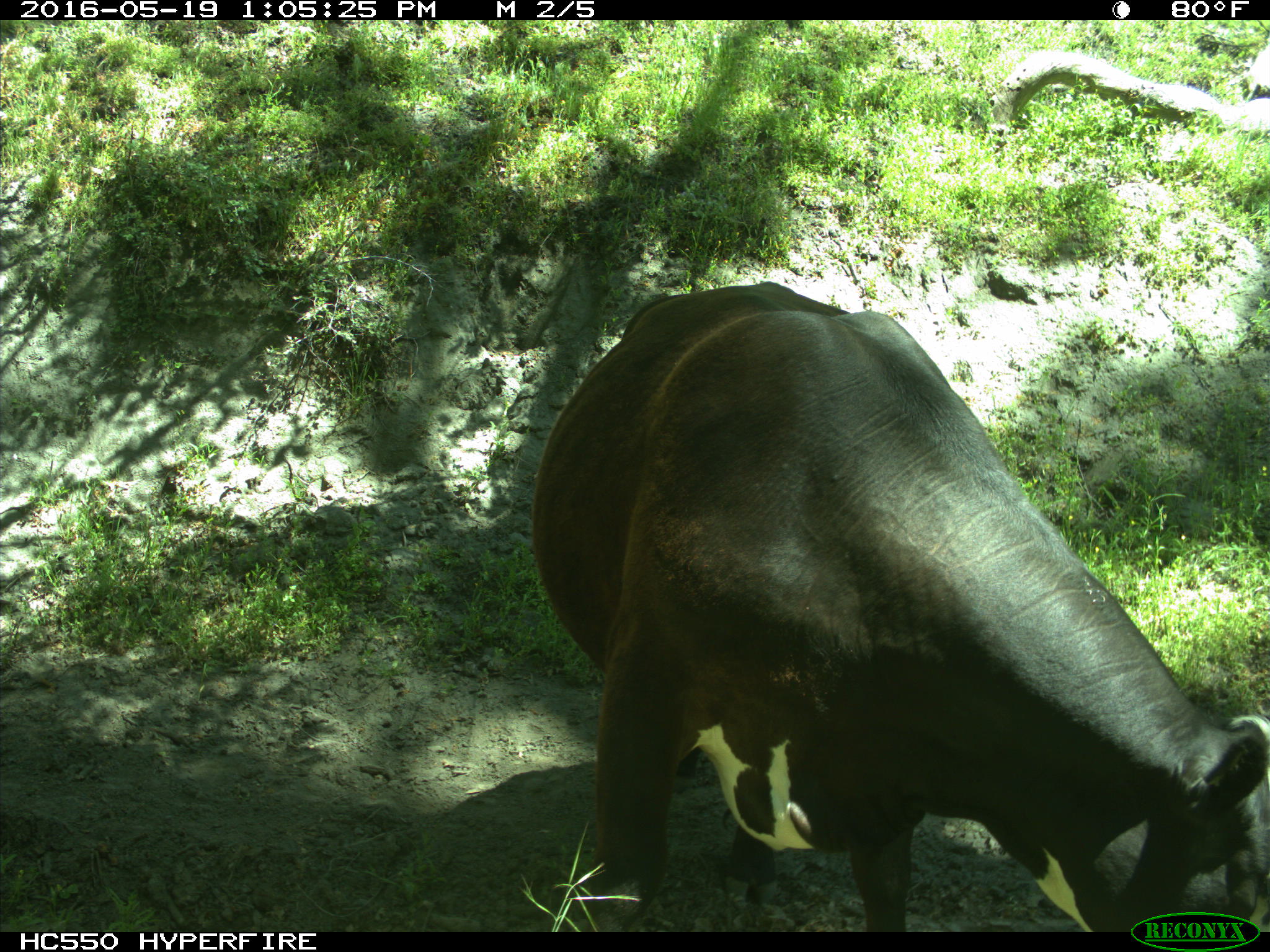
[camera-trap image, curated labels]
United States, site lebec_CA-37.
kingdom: Animalia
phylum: Chordata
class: Mammalia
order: Artiodactyla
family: Bovidae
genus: Bos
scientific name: Bos taurus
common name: domestic cow